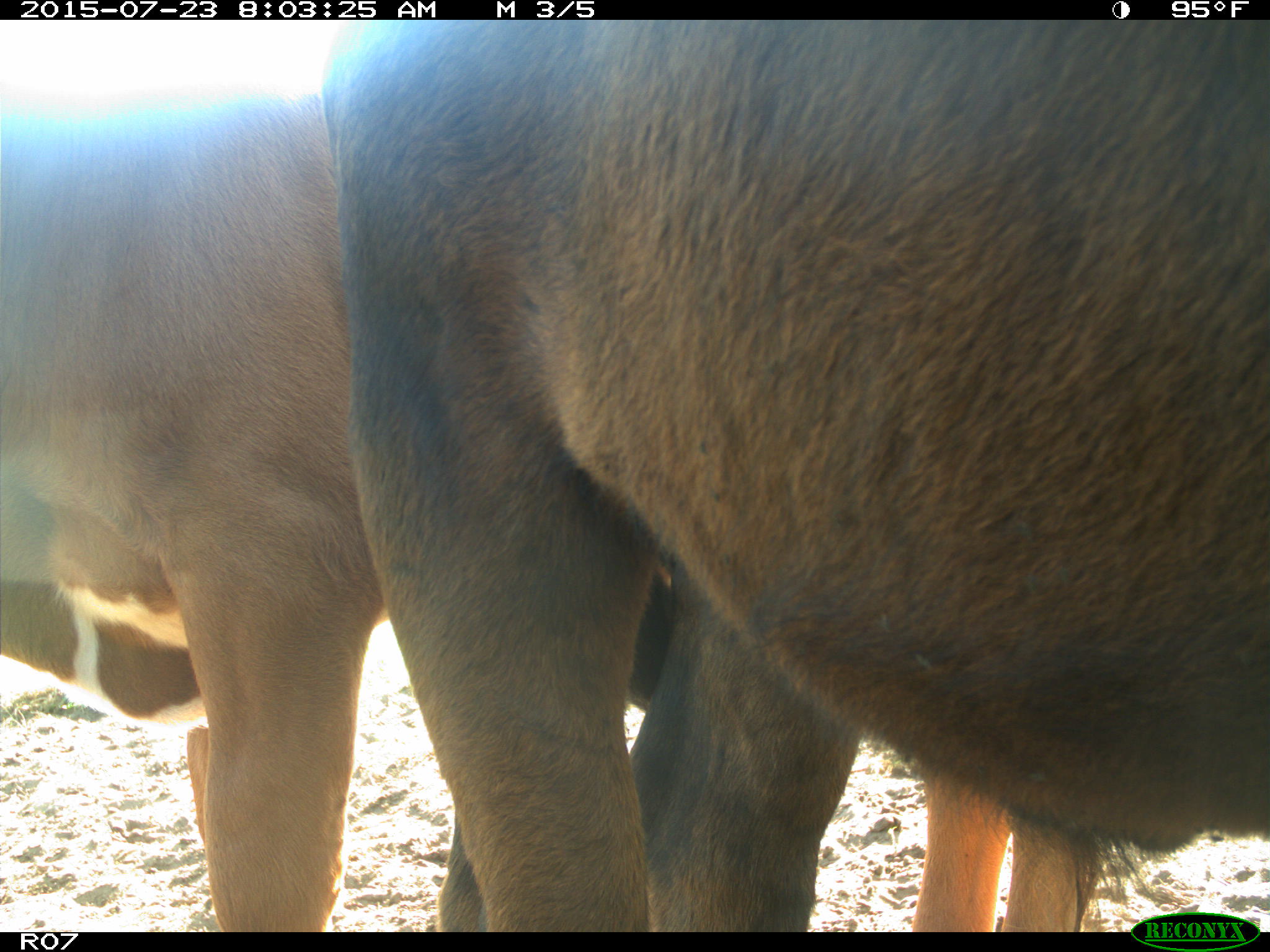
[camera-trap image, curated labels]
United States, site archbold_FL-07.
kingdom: Animalia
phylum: Chordata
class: Mammalia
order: Artiodactyla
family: Bovidae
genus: Bos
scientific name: Bos taurus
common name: domestic cow